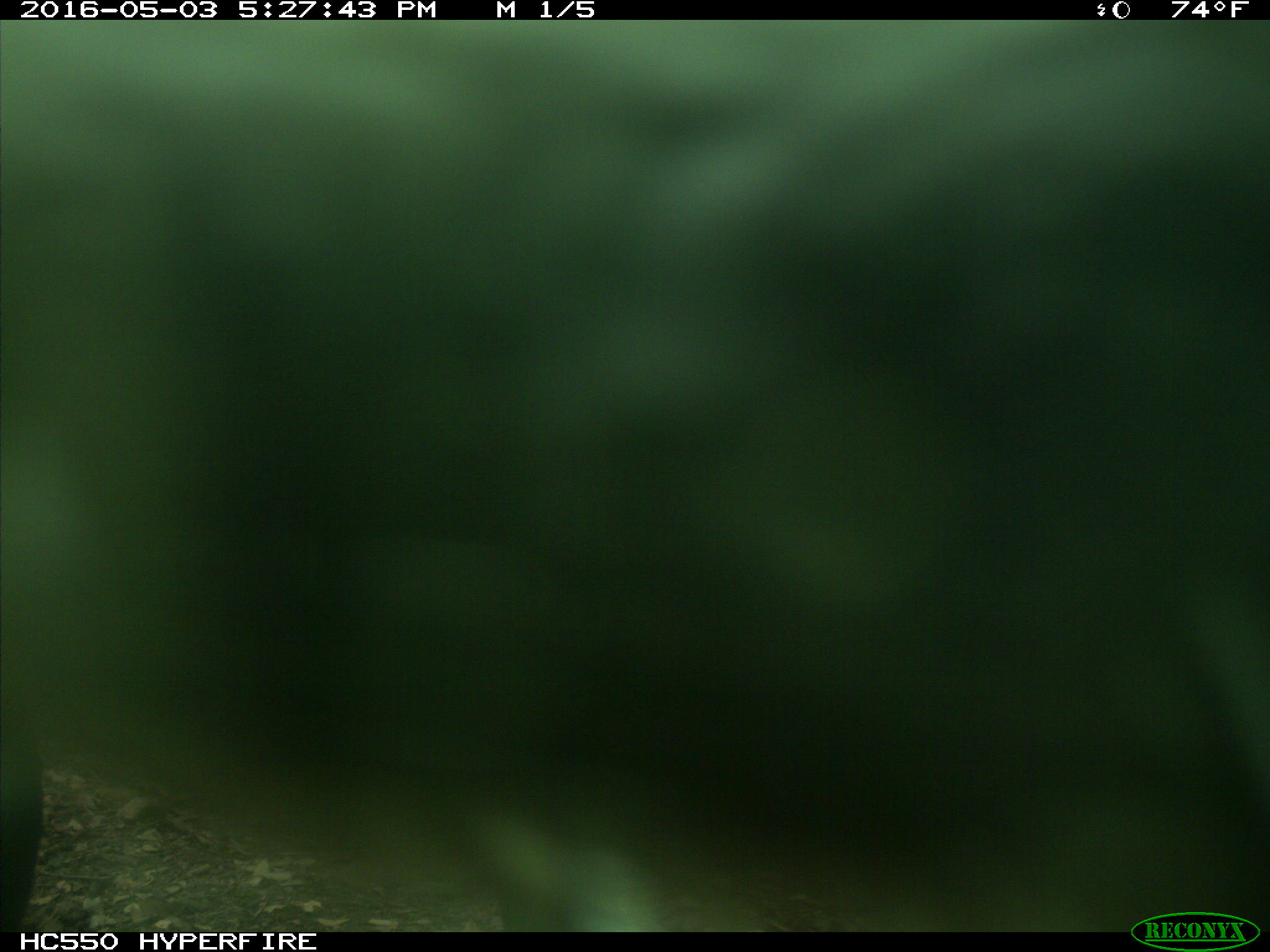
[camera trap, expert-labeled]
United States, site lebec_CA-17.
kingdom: Animalia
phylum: Chordata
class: Mammalia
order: Artiodactyla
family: Bovidae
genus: Bos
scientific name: Bos taurus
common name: domestic cow